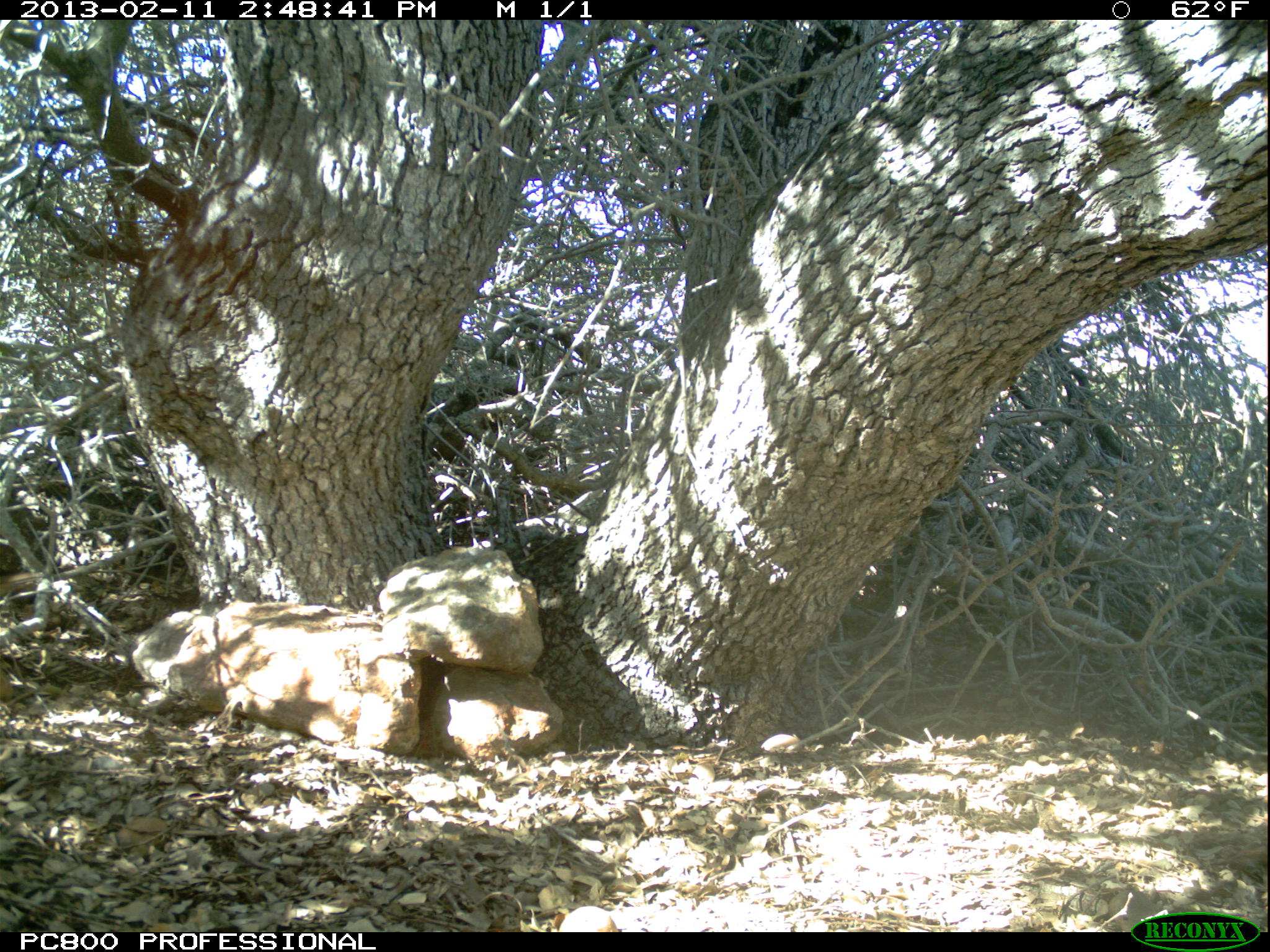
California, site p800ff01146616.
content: no animal present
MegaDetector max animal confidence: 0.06